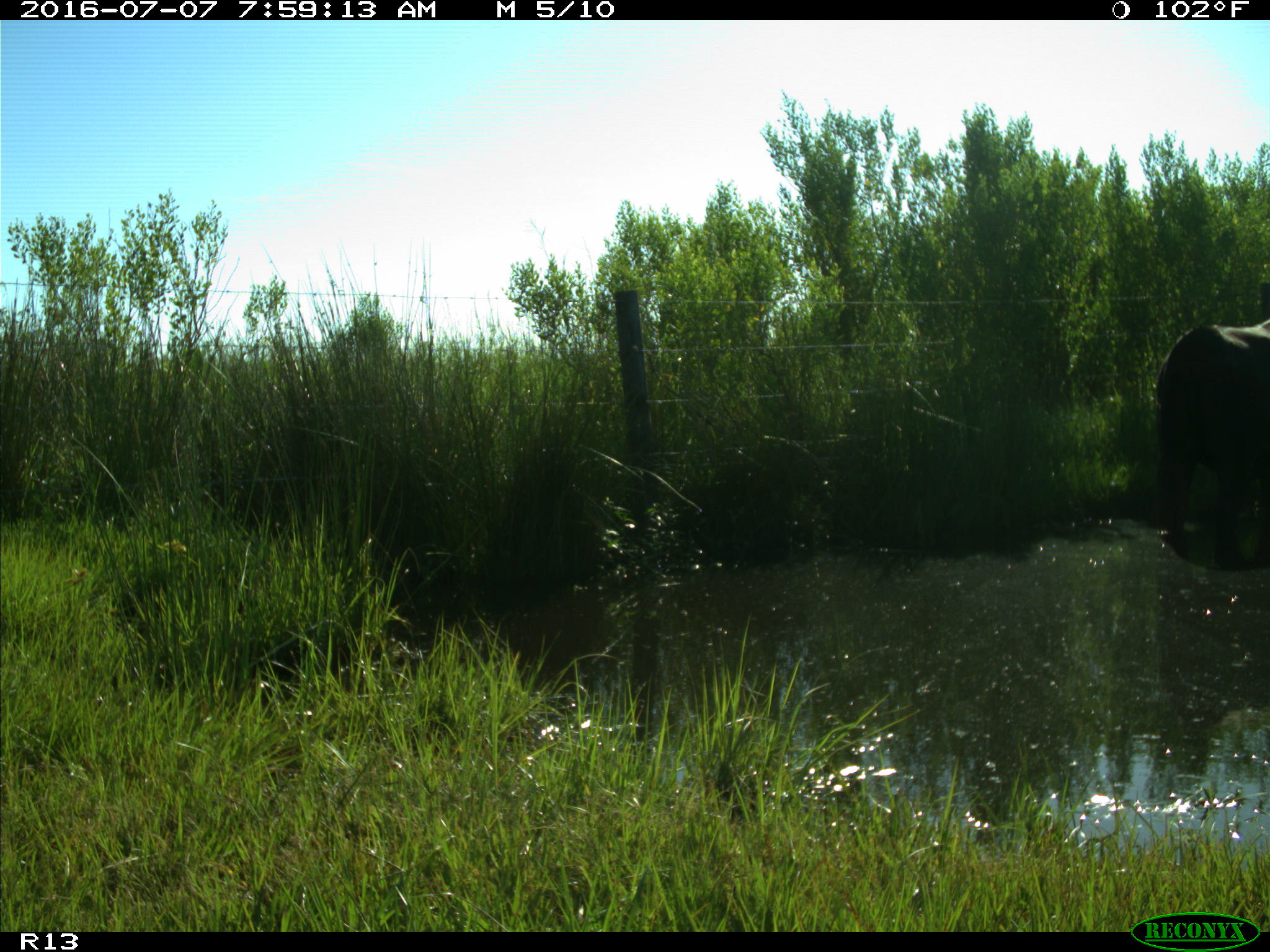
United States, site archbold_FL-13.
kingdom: Animalia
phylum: Chordata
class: Mammalia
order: Artiodactyla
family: Bovidae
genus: Bos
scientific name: Bos taurus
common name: domestic cow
Bos taurus (domestic cow).